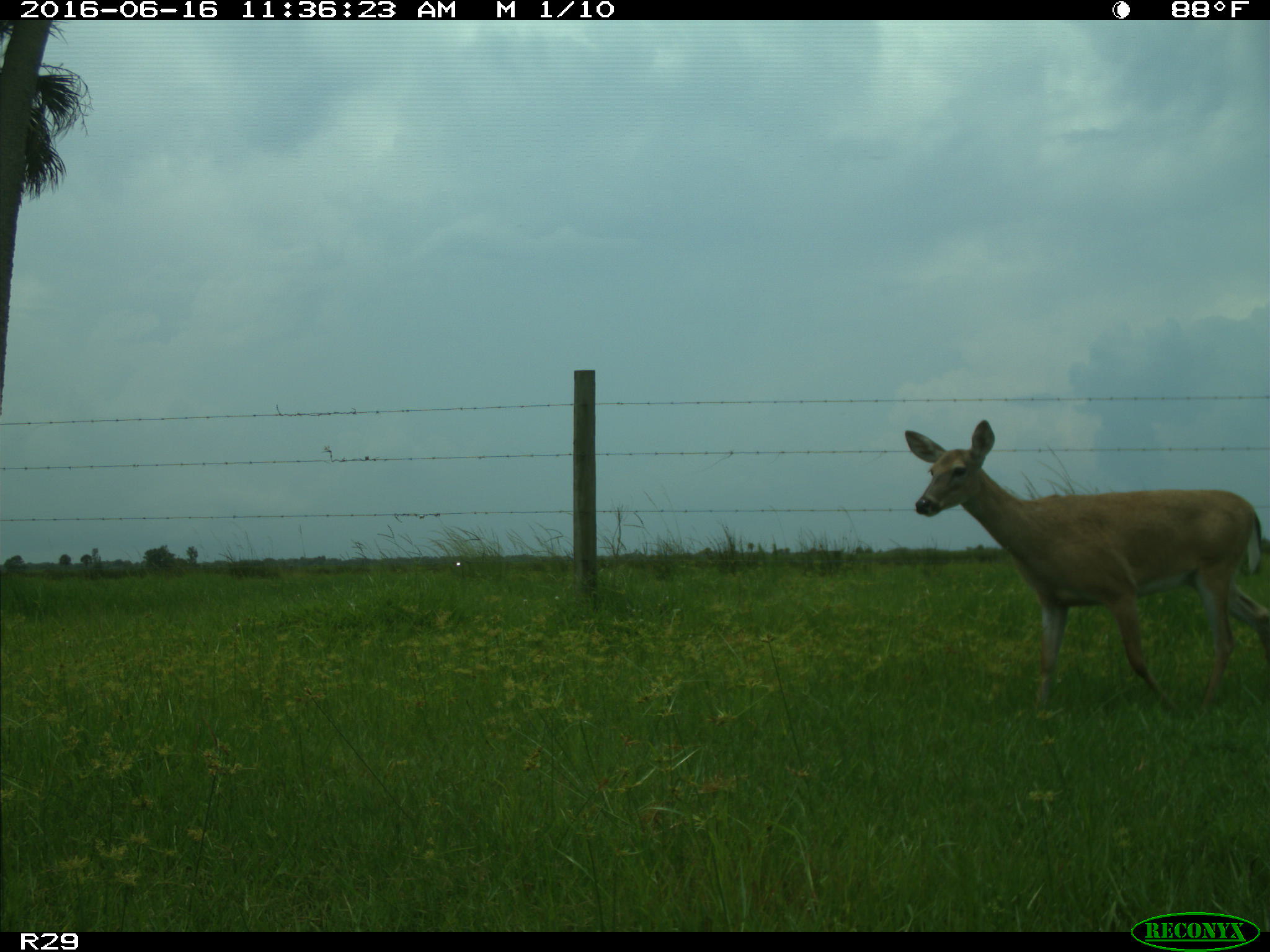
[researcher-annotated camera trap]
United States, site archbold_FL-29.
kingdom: Animalia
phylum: Chordata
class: Mammalia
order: Artiodactyla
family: Cervidae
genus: Odocoileus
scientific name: Odocoileus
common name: deer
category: unidentified deer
Unidentified deer (deer) (Odocoileus).